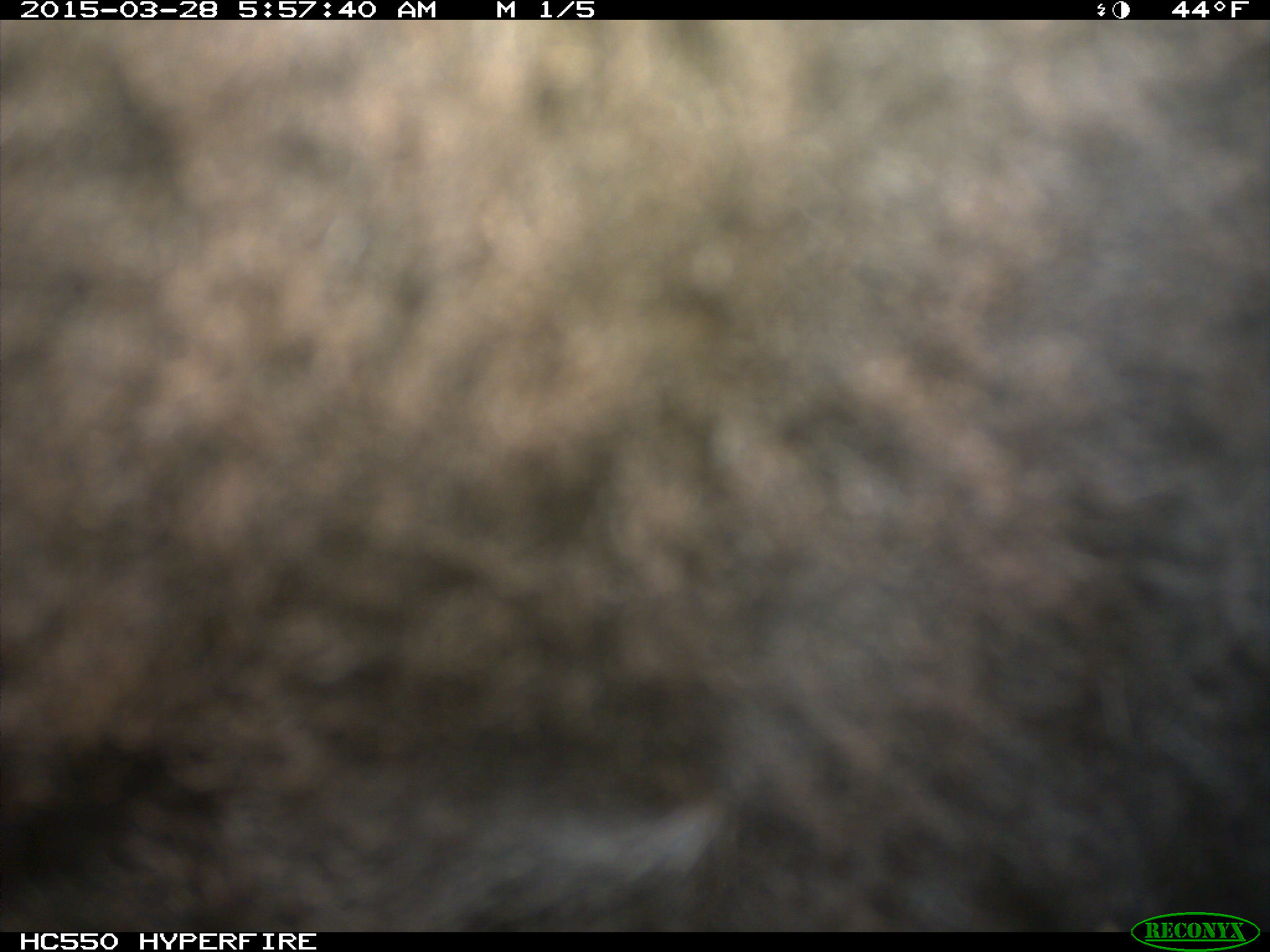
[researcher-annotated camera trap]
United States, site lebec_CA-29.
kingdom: Animalia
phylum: Chordata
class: Mammalia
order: Artiodactyla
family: Bovidae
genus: Bos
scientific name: Bos taurus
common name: domestic cow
Bos taurus (domestic cow).